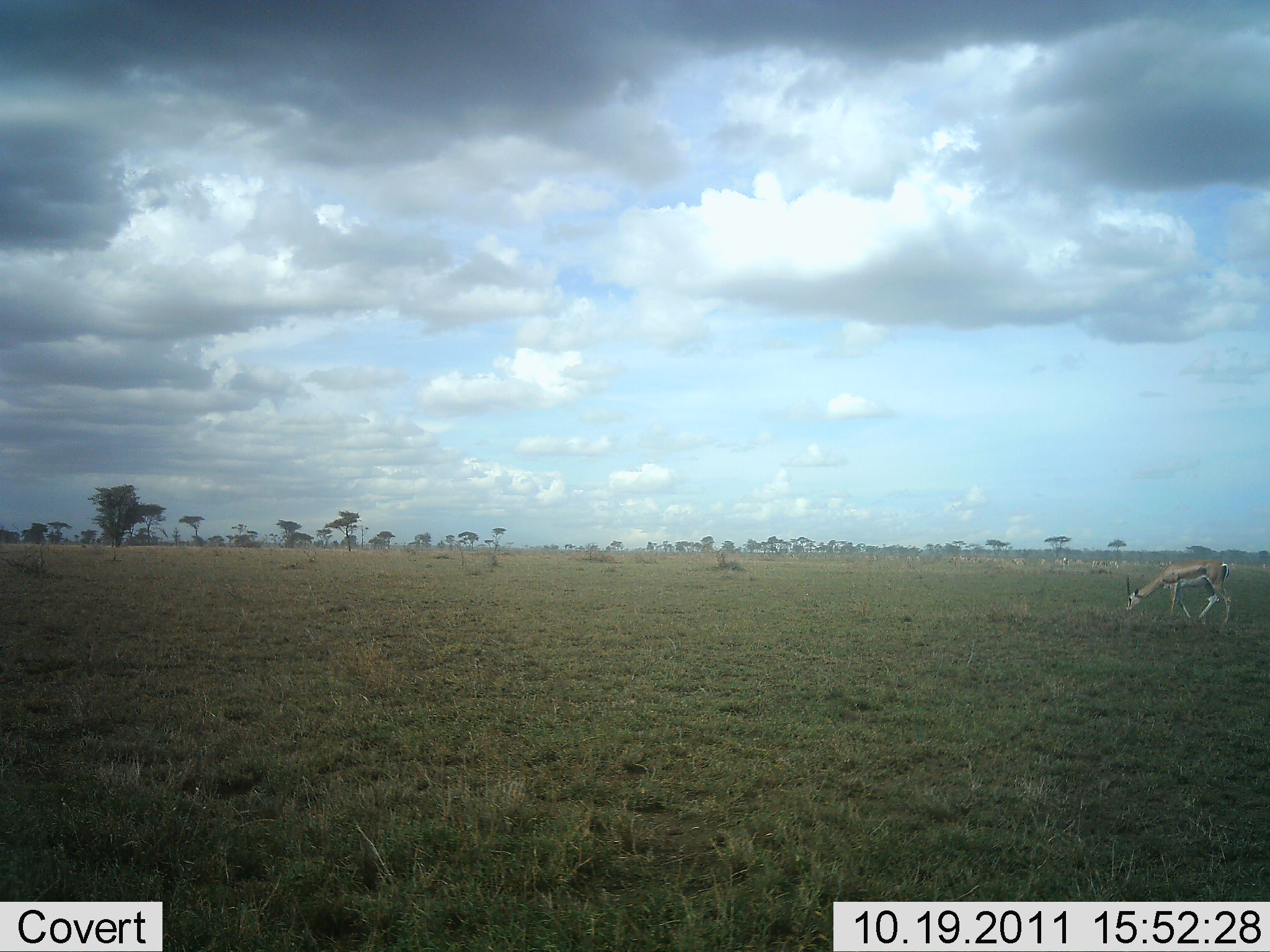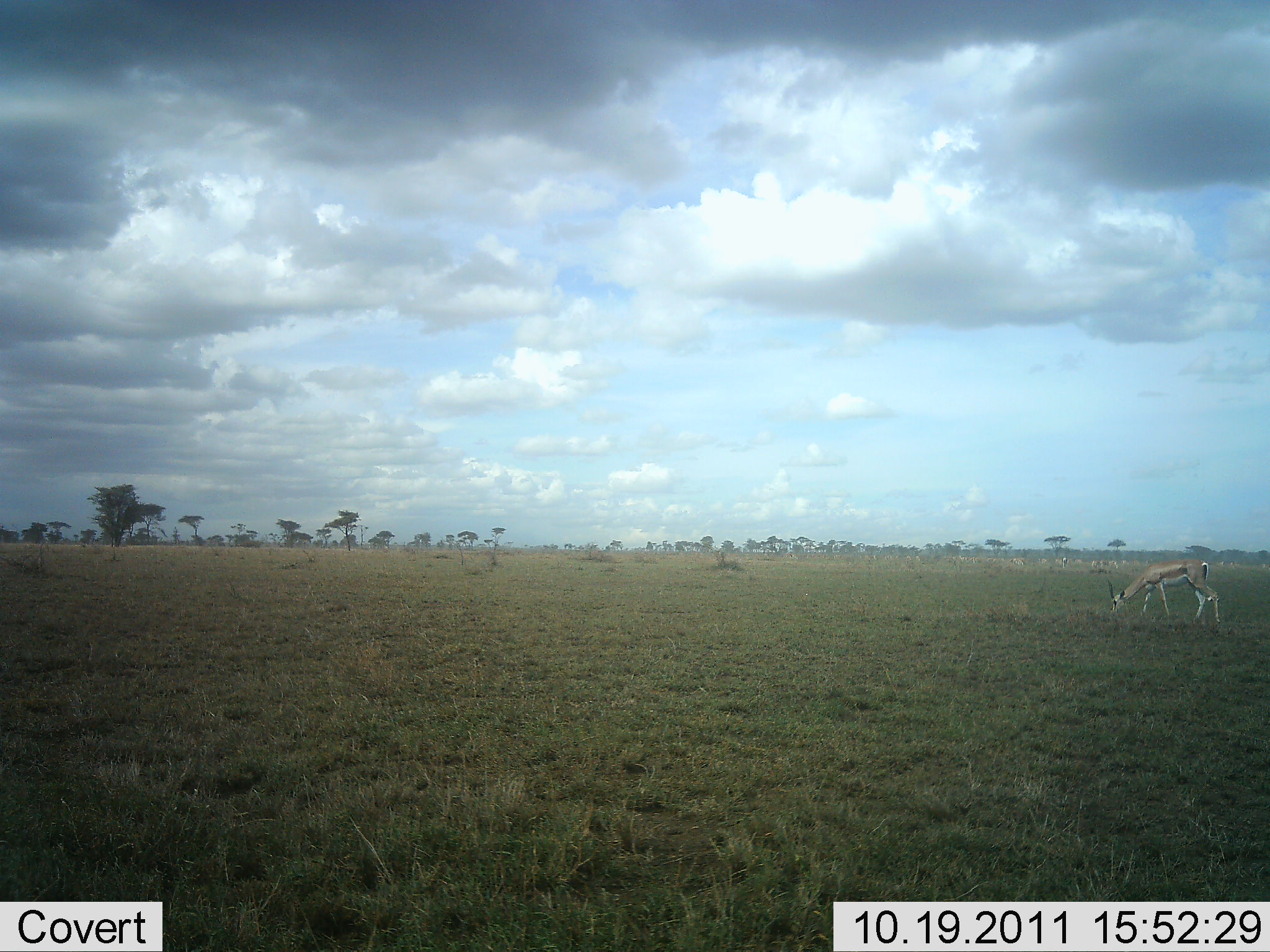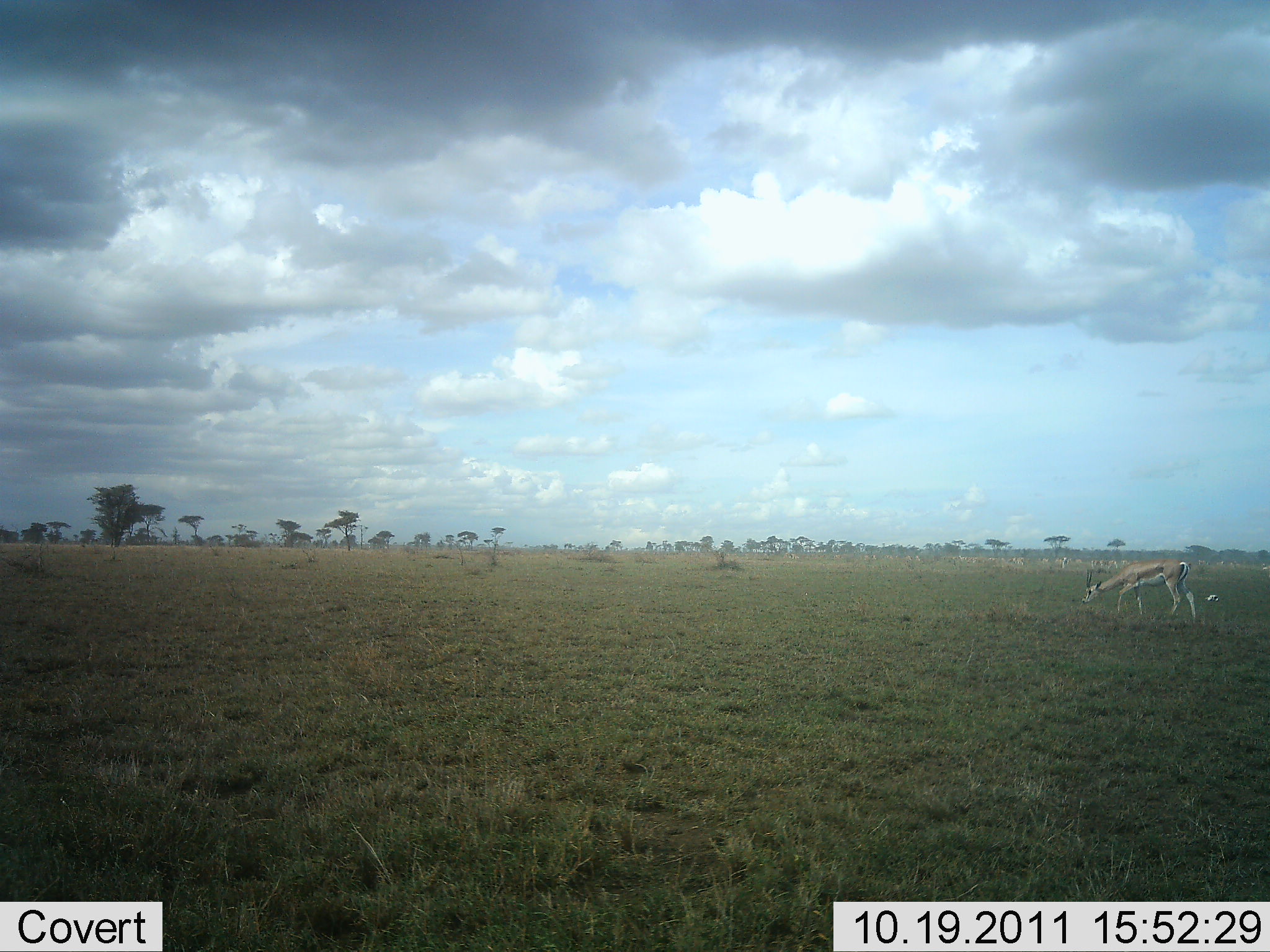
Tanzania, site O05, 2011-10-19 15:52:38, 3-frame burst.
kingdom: Animalia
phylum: Chordata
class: Mammalia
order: Artiodactyla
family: Bovidae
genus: Eudorcas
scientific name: Eudorcas thomsonii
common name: thomson's gazelle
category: gazellethomsons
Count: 1.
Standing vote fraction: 8%.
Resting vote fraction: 0%.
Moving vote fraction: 17%.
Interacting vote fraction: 0%.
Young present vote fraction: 8%.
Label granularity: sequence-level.